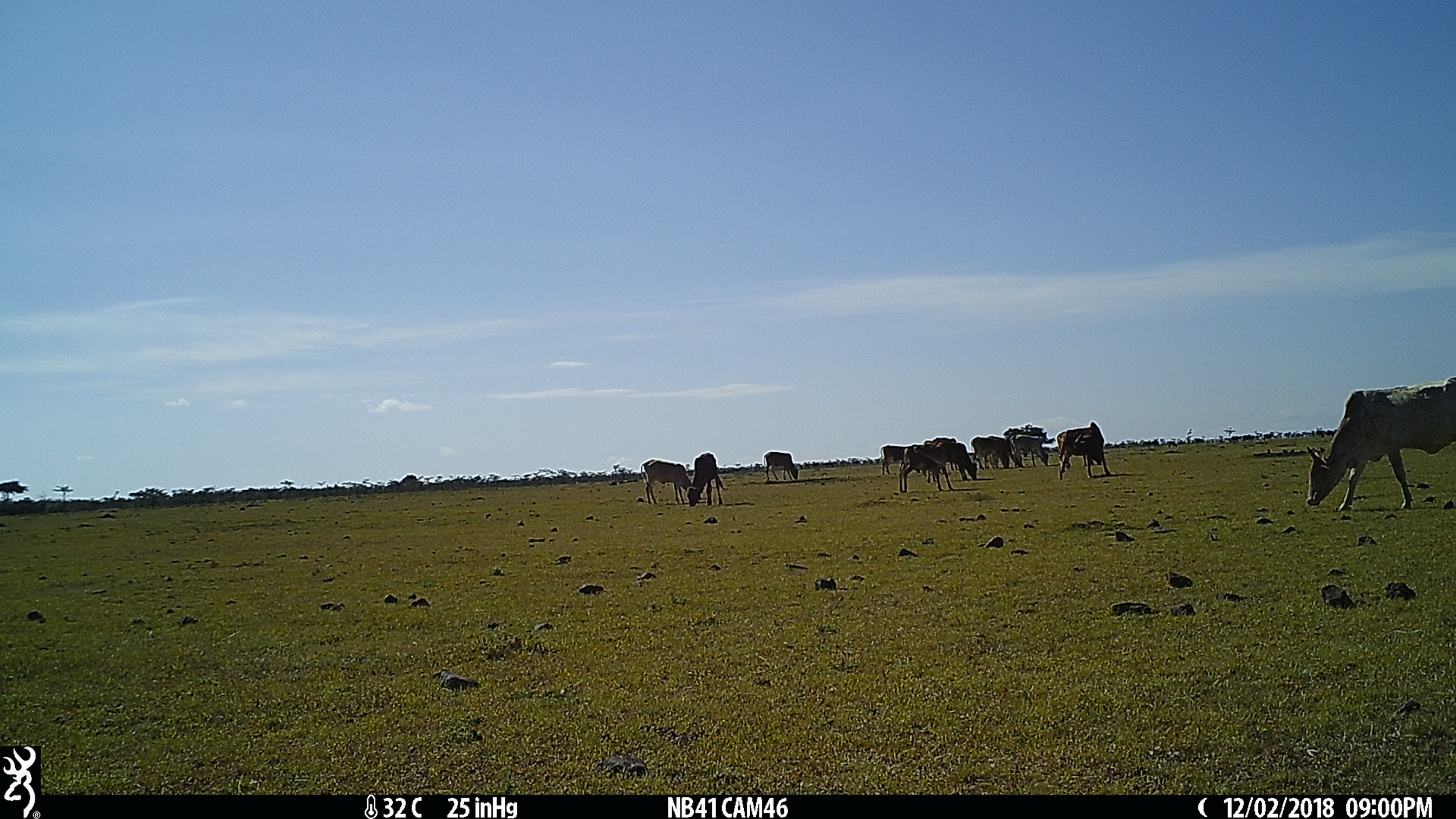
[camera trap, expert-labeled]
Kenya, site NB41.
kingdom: Animalia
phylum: Chordata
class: Mammalia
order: Artiodactyla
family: Bovidae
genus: Bos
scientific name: Bos taurus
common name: cattle